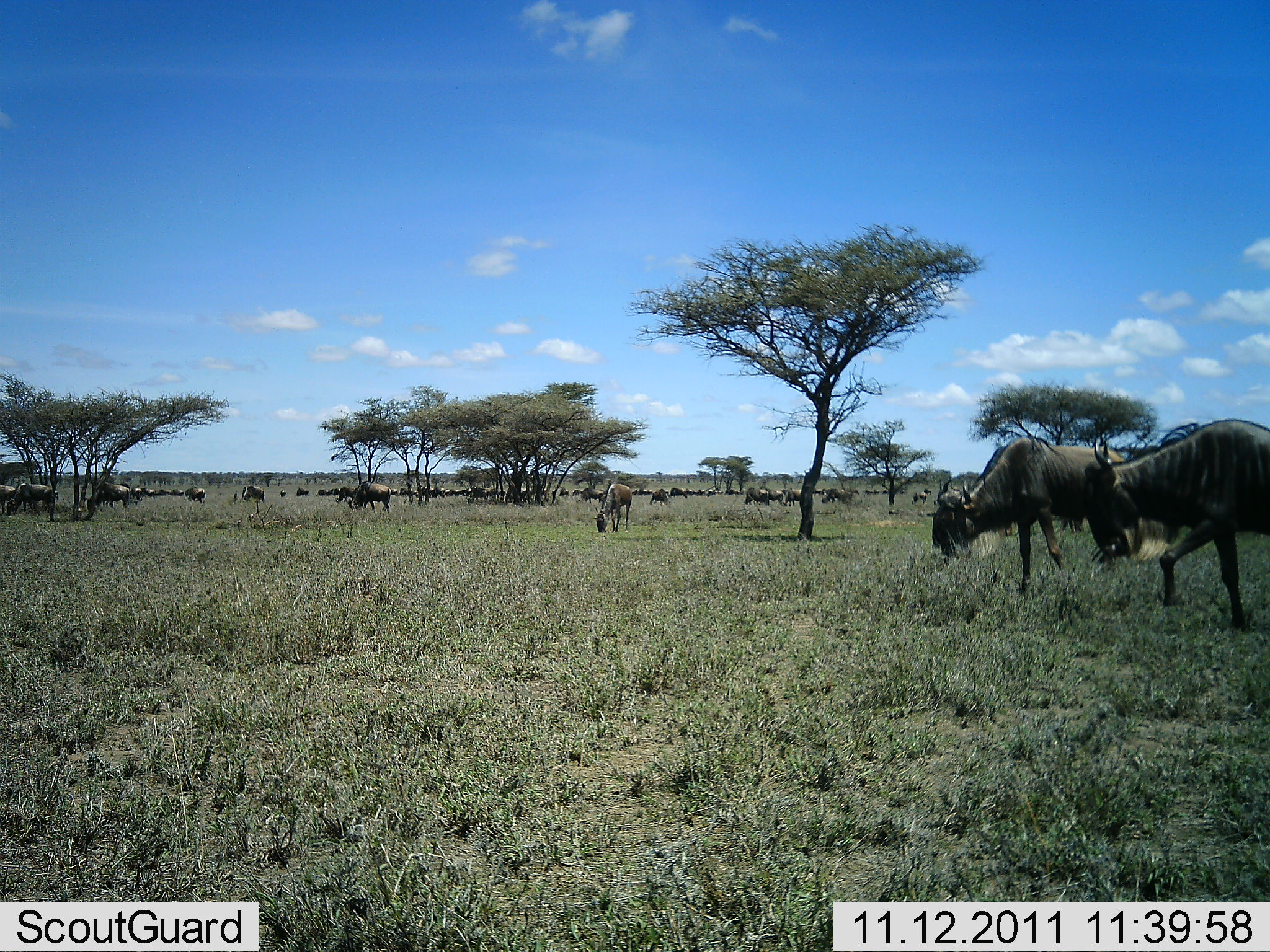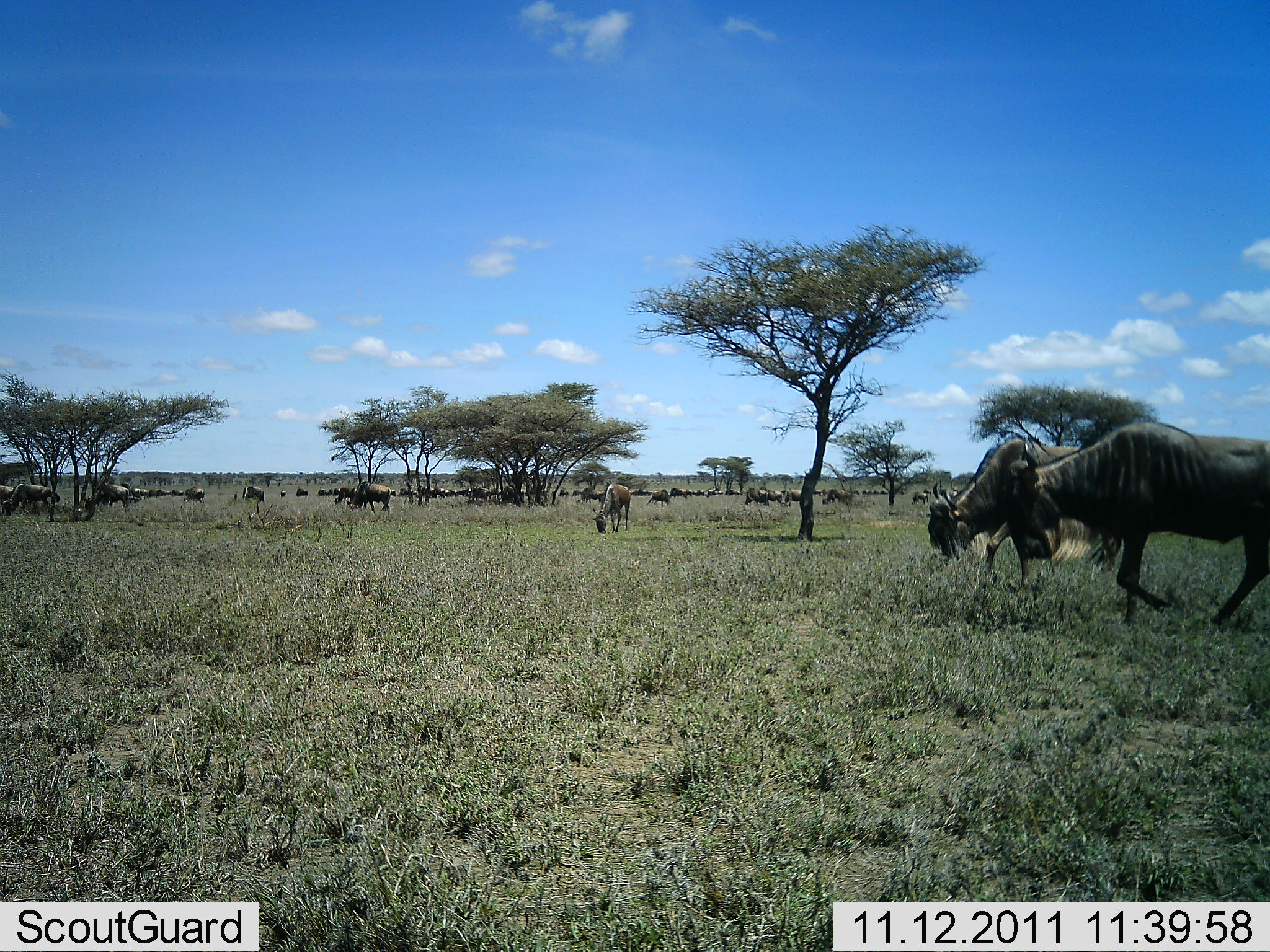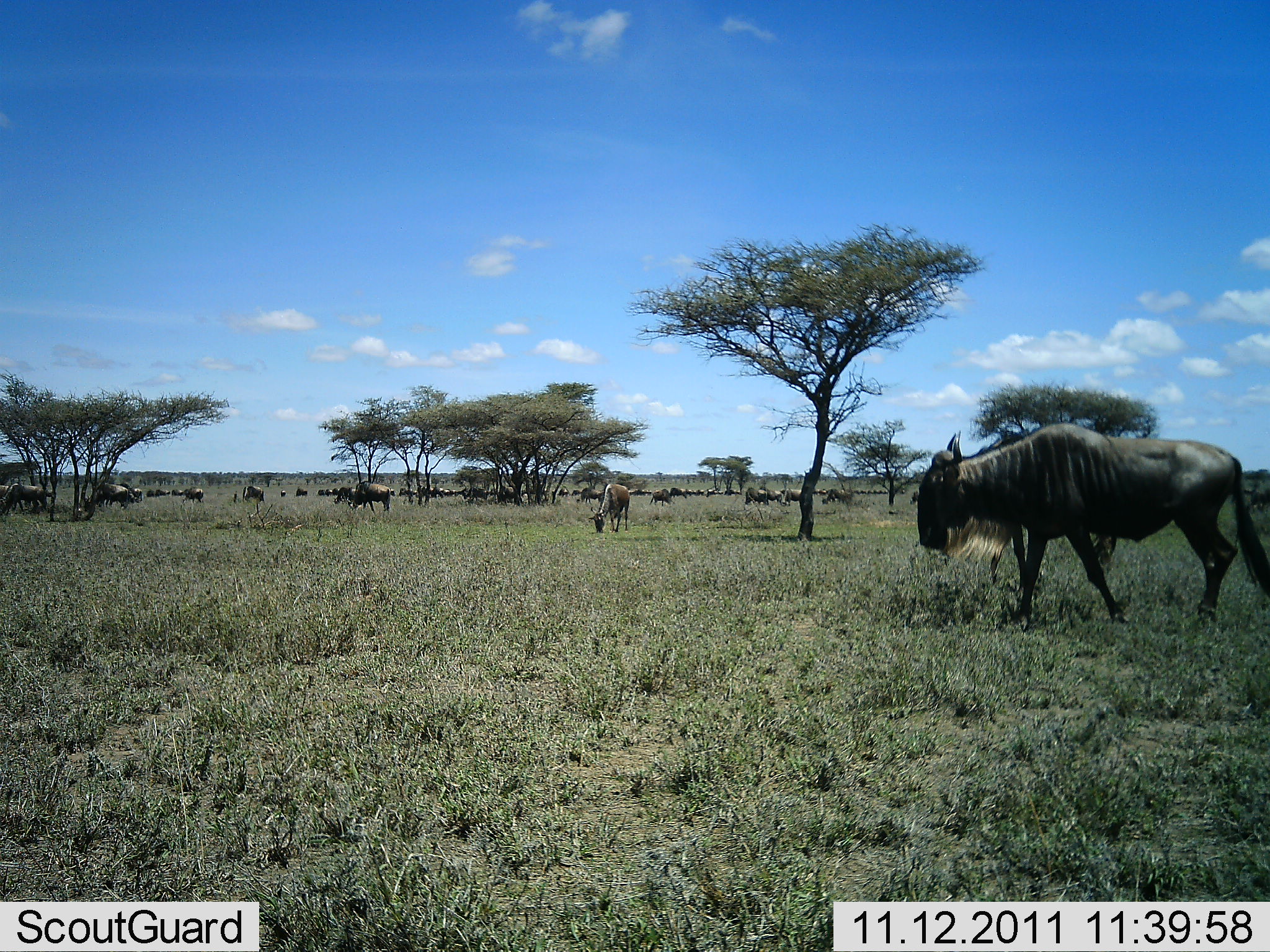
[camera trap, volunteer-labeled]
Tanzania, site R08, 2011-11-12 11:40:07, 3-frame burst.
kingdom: Animalia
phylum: Chordata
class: Mammalia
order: Artiodactyla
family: Bovidae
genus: Connochaetes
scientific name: Connochaetes taurinus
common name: blue wildebeest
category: wildebeest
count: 11-50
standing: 46%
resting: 0%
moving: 69%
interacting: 15%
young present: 0%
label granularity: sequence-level